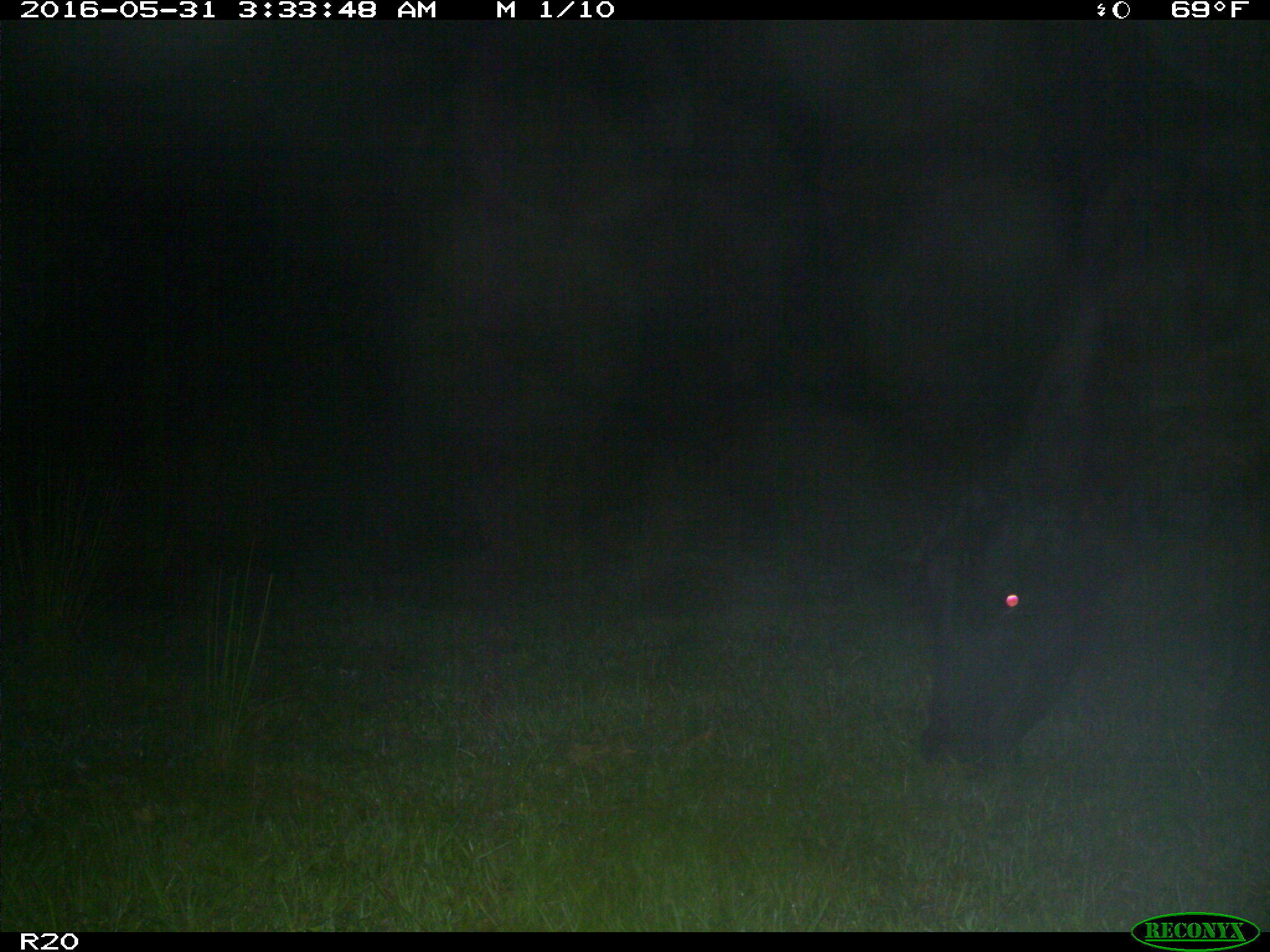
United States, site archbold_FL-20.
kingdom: Animalia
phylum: Chordata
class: Mammalia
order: Artiodactyla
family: Bovidae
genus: Bos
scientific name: Bos taurus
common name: domestic cow